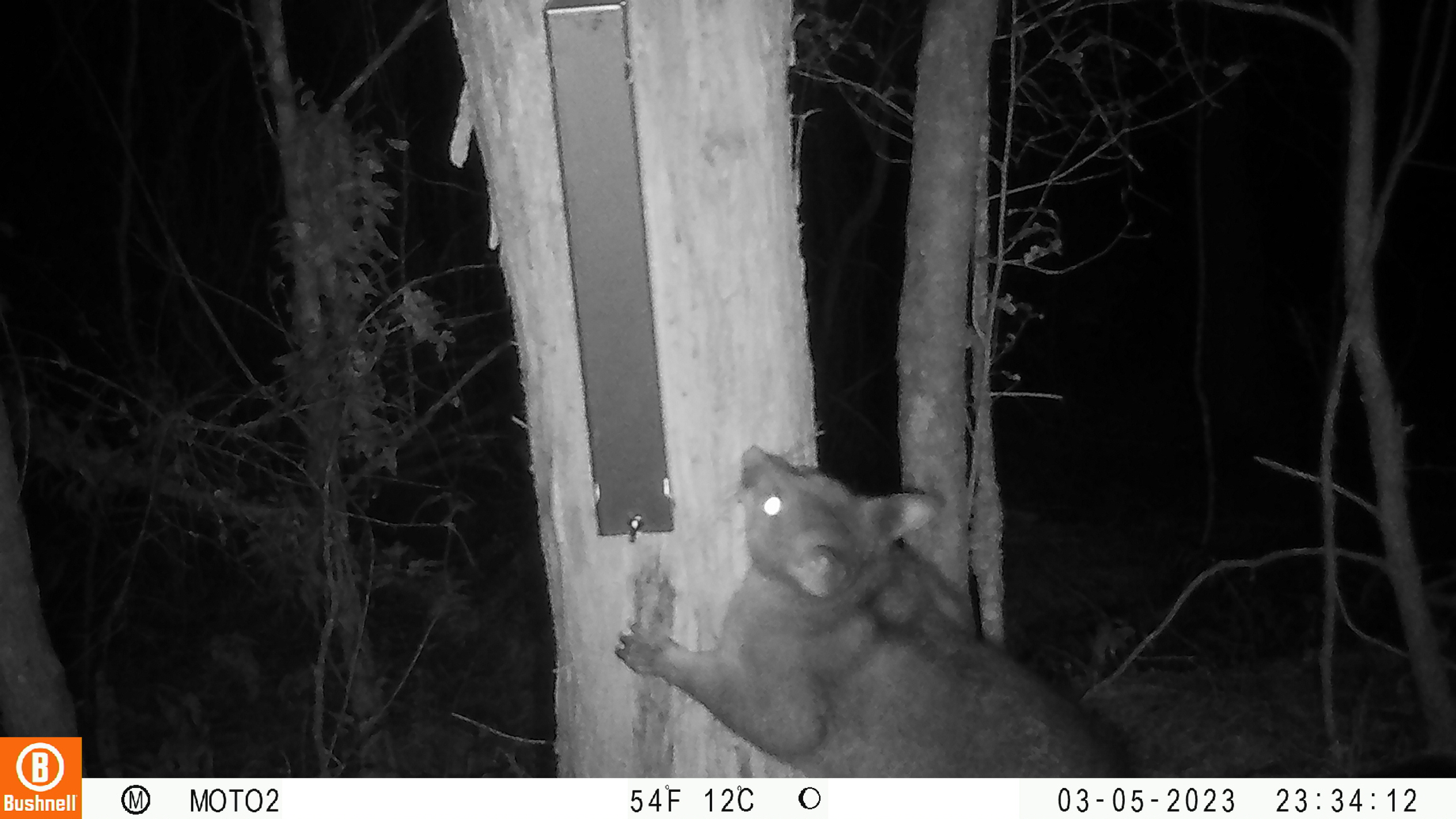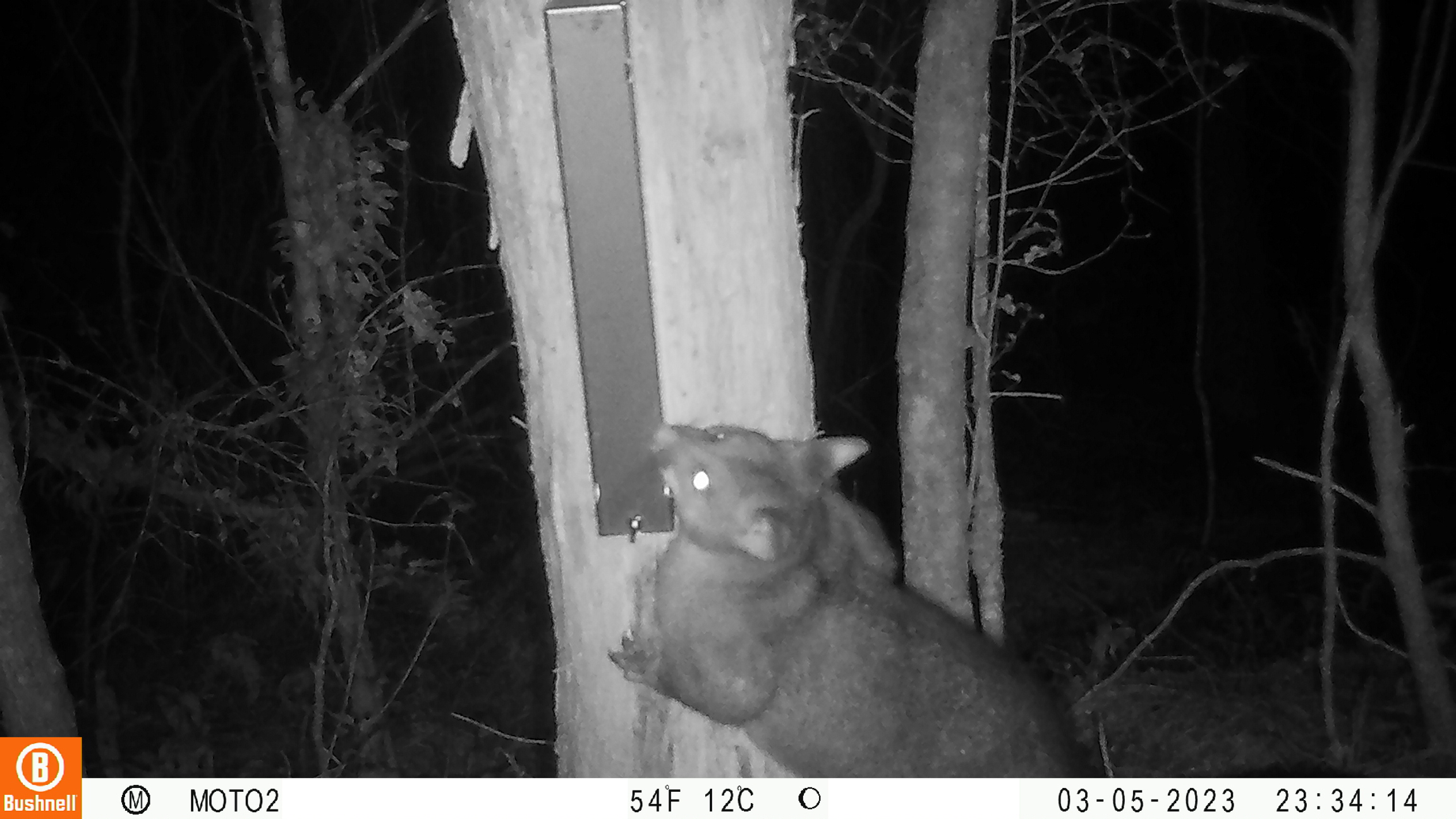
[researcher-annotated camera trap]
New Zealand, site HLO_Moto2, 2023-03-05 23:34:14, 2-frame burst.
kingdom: Animalia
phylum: Chordata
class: Mammalia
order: Diprotodontia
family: Phalangeridae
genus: Trichosurus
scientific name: Trichosurus vulpecula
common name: common brushtail possum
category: possum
Possum (common brushtail possum) (Trichosurus vulpecula).